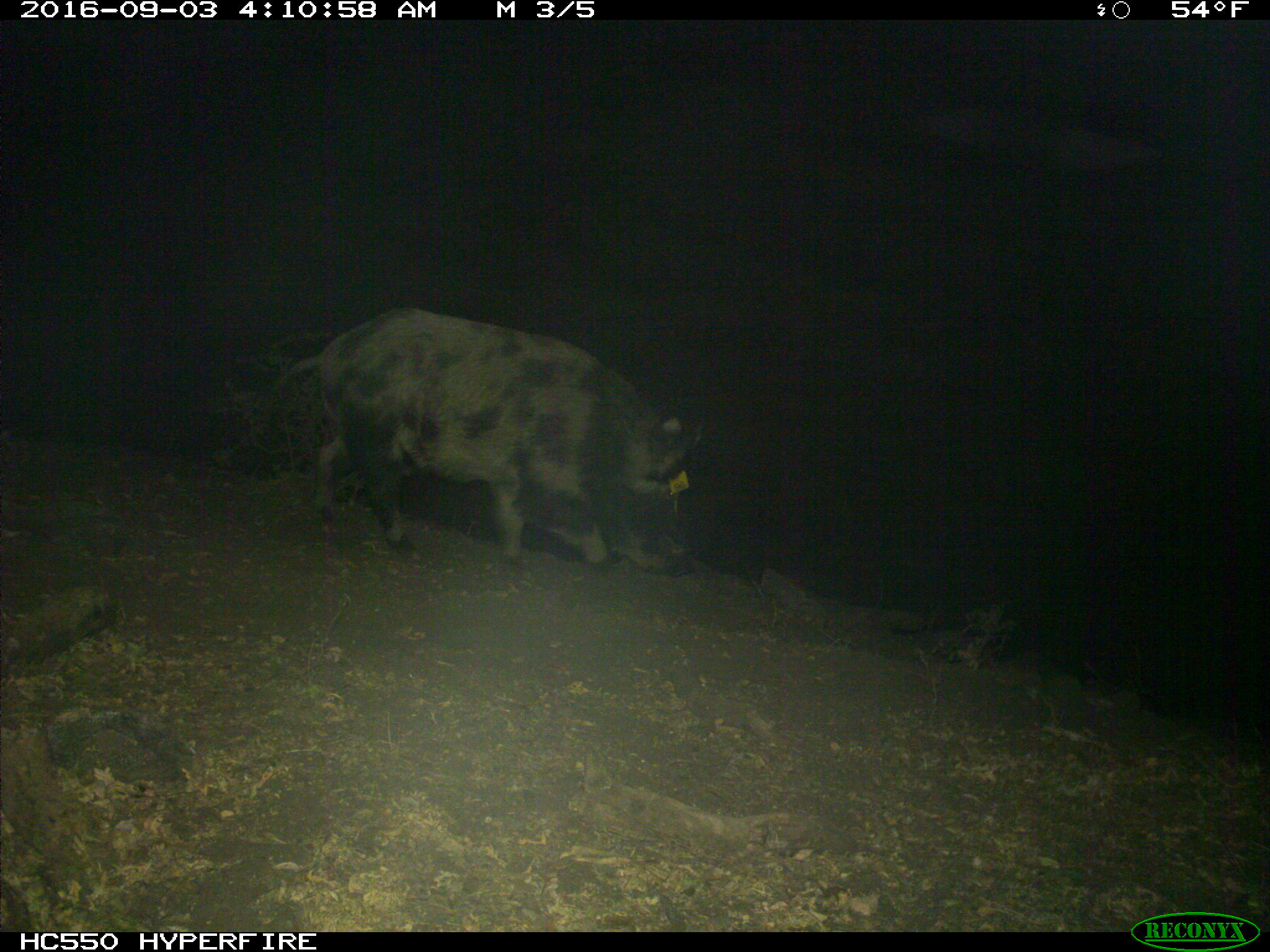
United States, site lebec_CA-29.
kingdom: Animalia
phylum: Chordata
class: Mammalia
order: Artiodactyla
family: Suidae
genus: Sus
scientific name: Sus scrofa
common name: wild boar